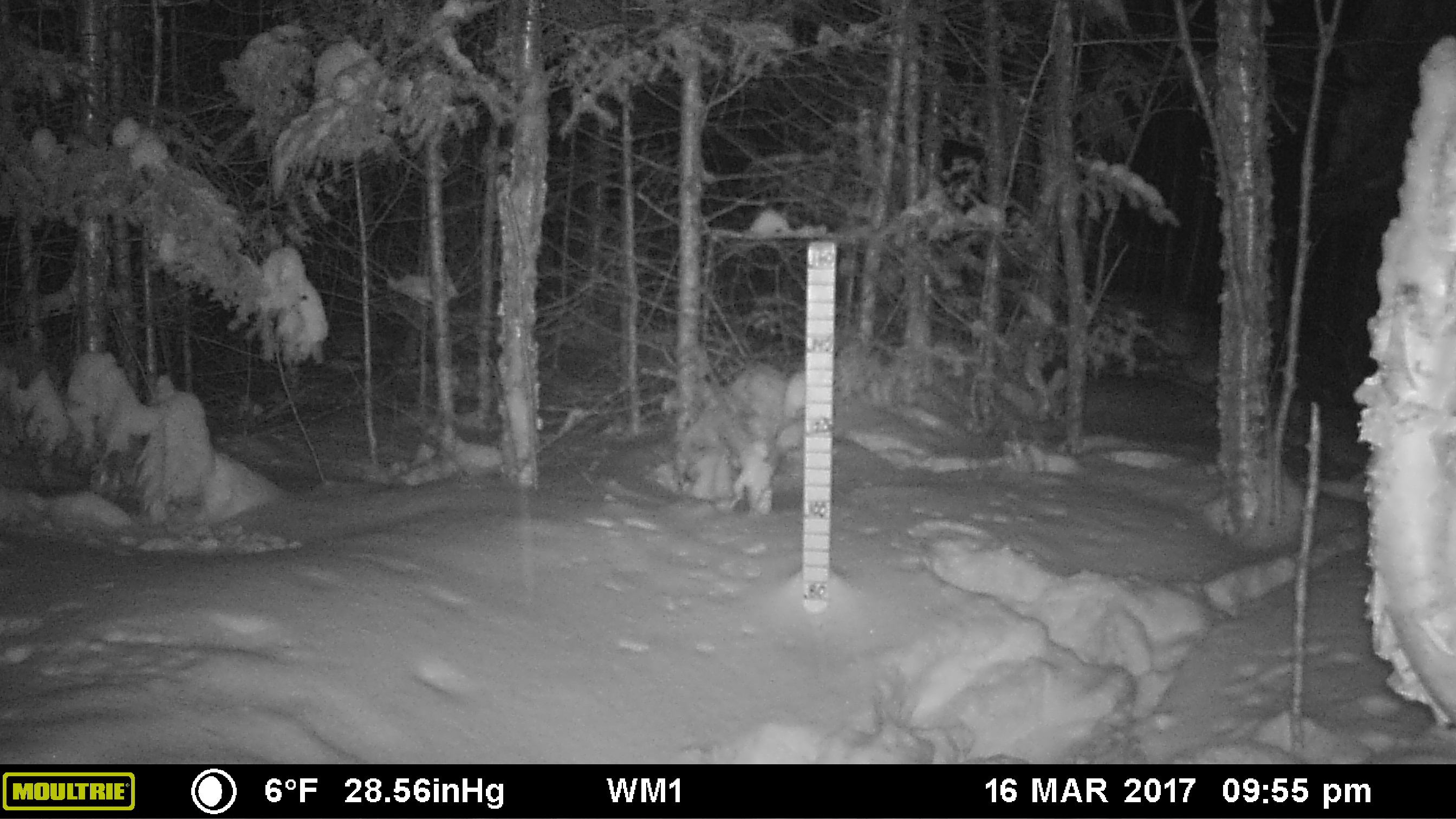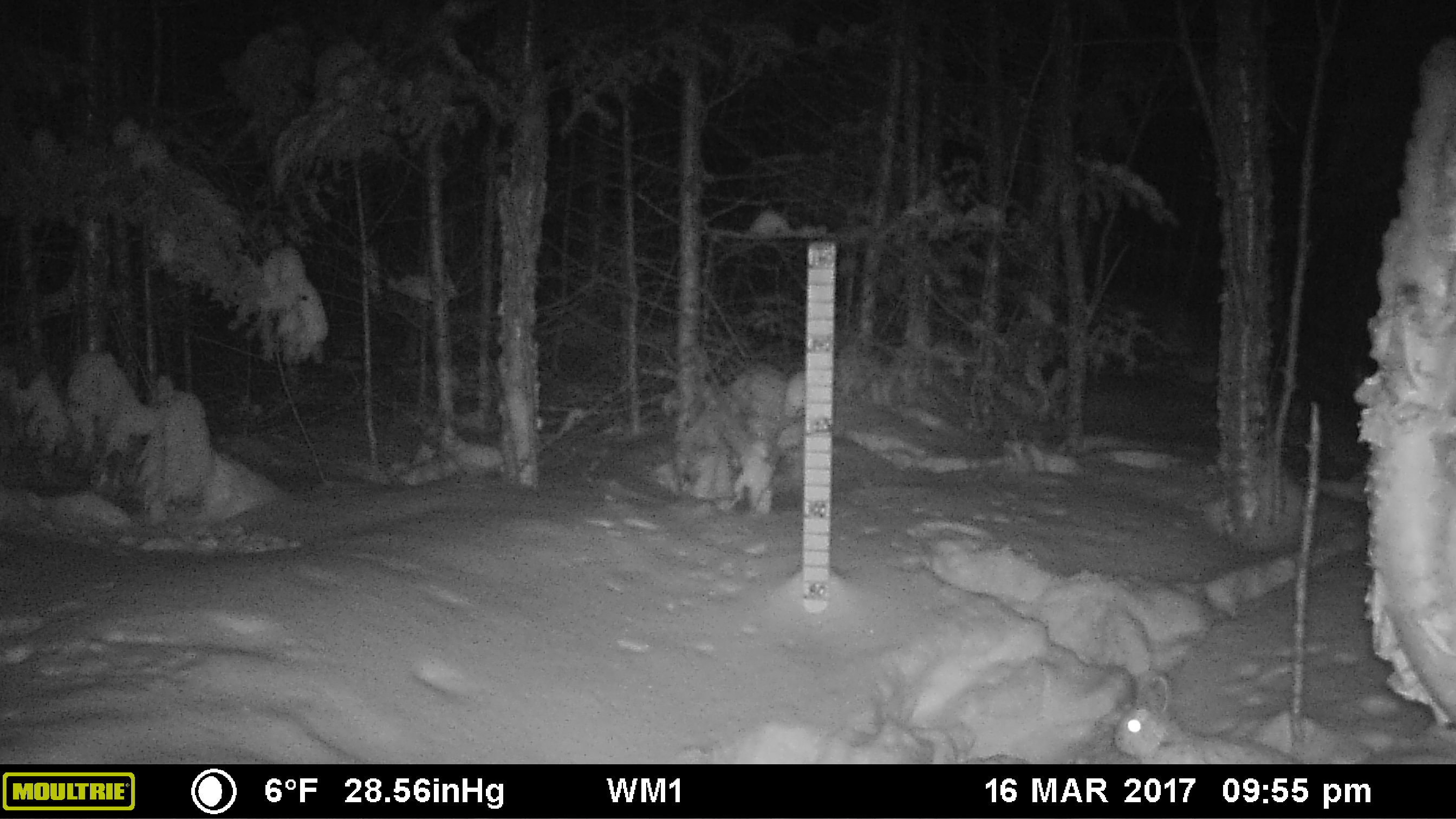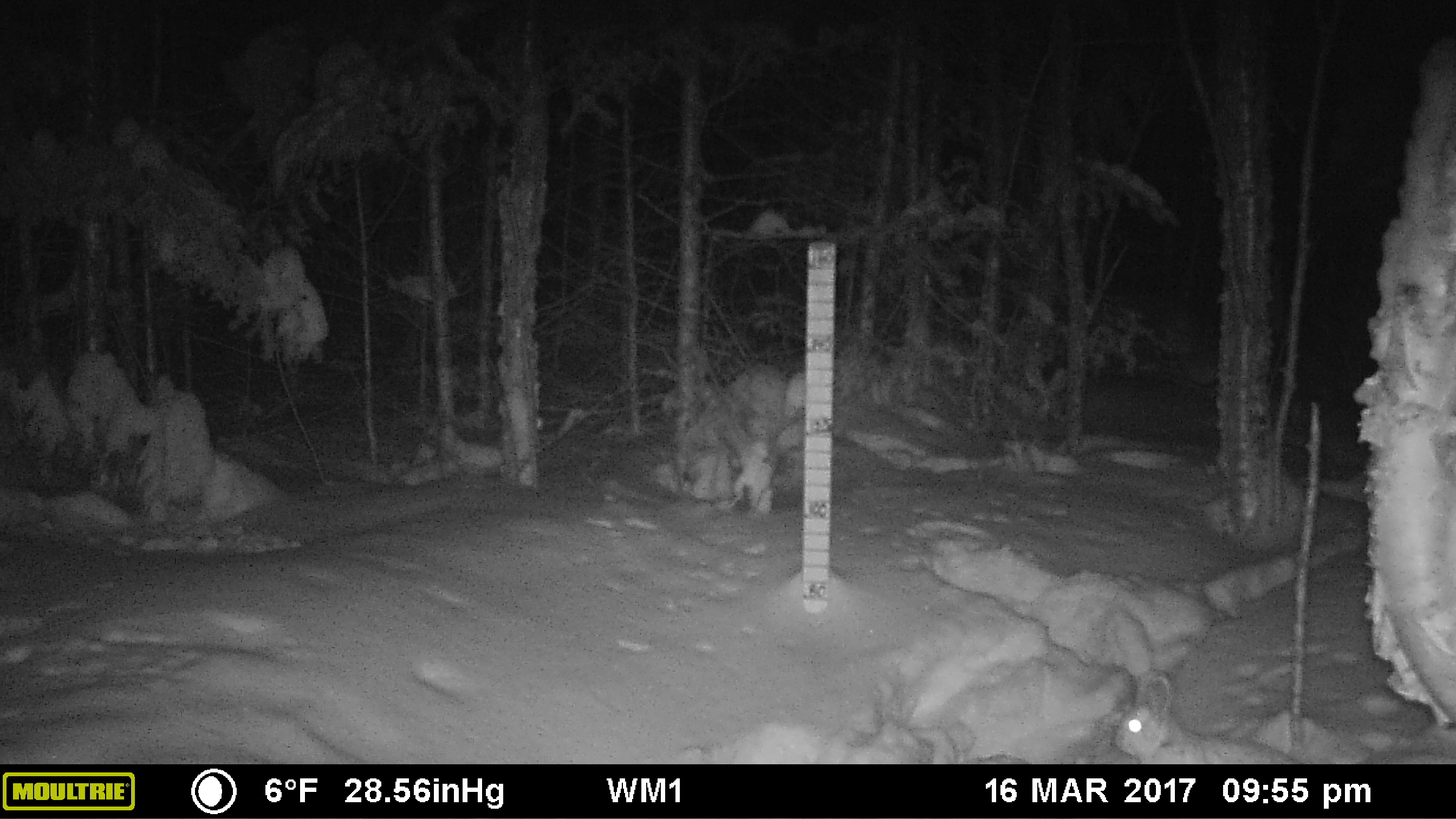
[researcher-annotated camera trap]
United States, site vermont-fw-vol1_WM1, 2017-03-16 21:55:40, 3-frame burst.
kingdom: Animalia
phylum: Chordata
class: Mammalia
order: Lagomorpha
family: Leporidae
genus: Lepus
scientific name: Lepus americanus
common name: snowshoe hare